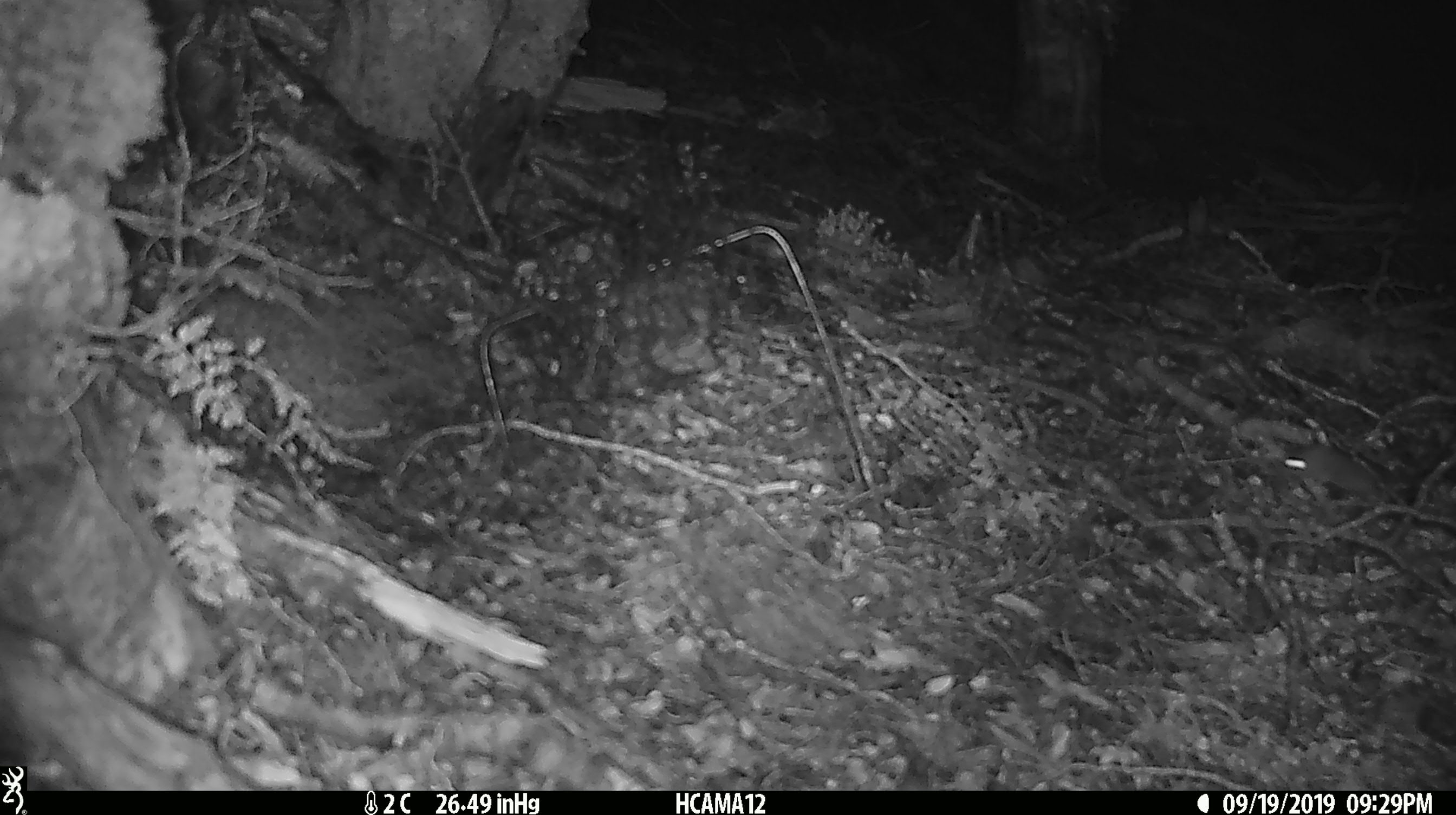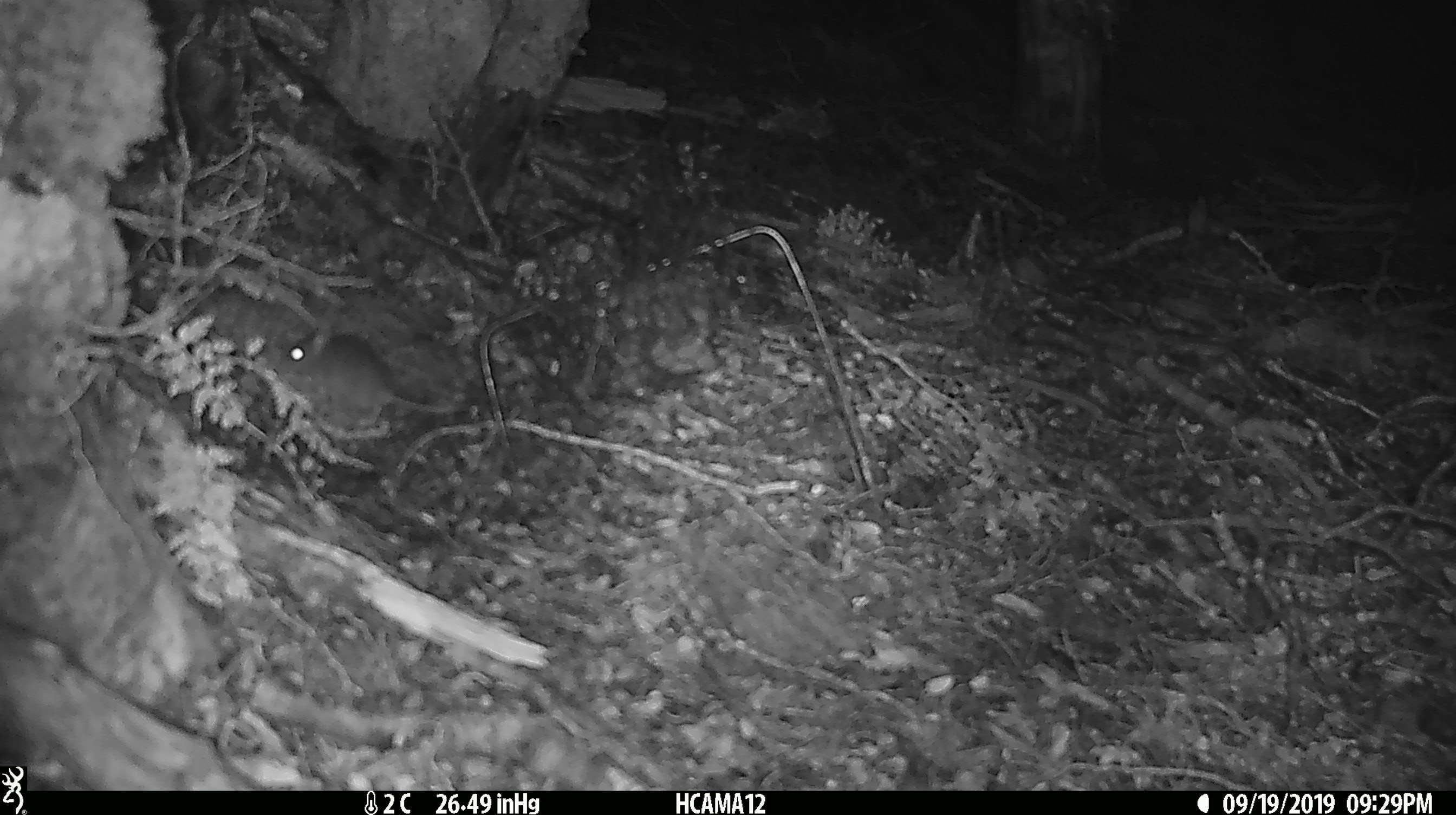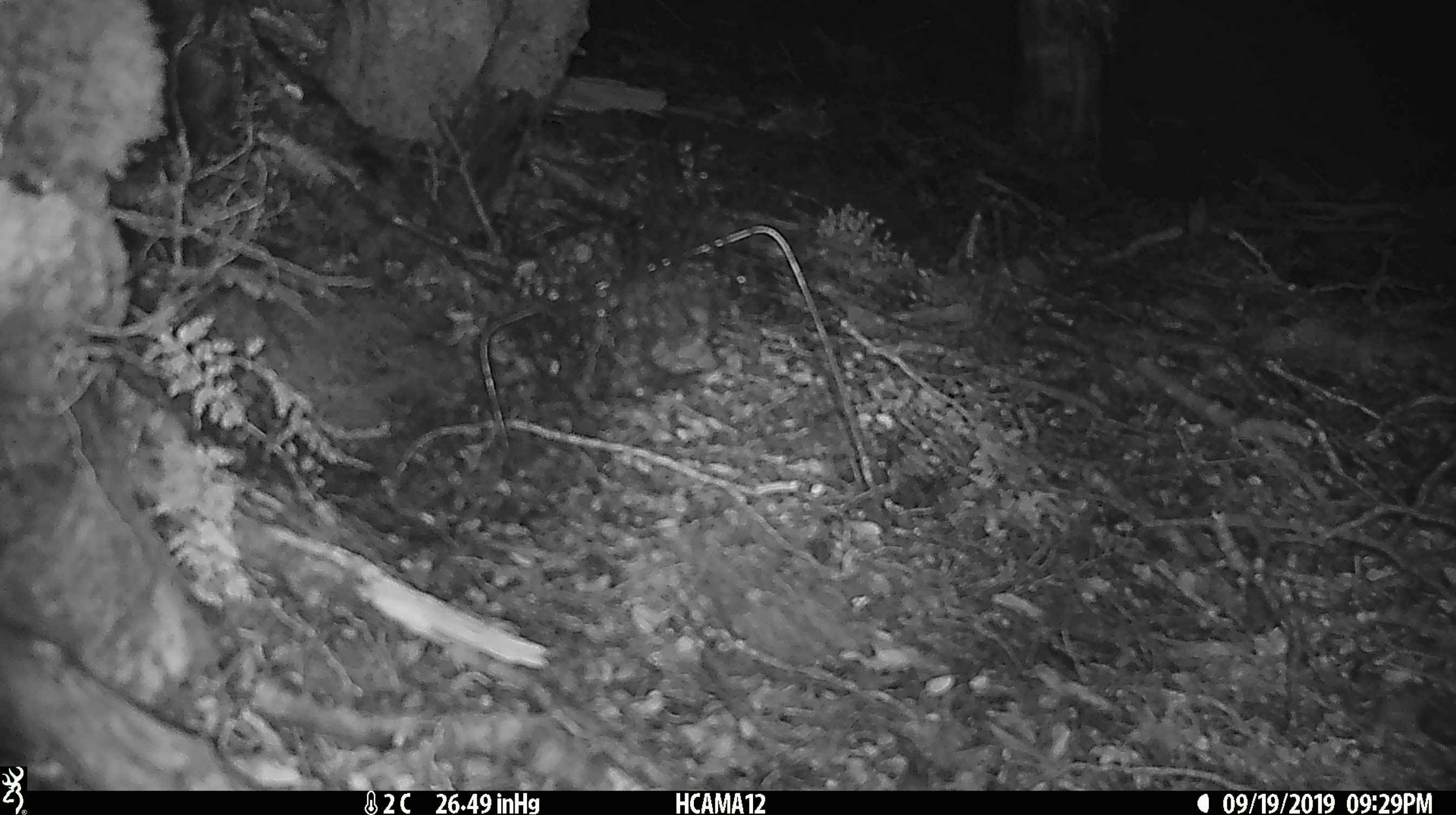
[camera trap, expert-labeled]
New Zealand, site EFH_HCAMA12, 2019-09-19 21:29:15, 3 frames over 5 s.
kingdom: Animalia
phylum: Chordata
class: Mammalia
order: Rodentia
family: Muridae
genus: Mus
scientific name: Mus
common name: mouse